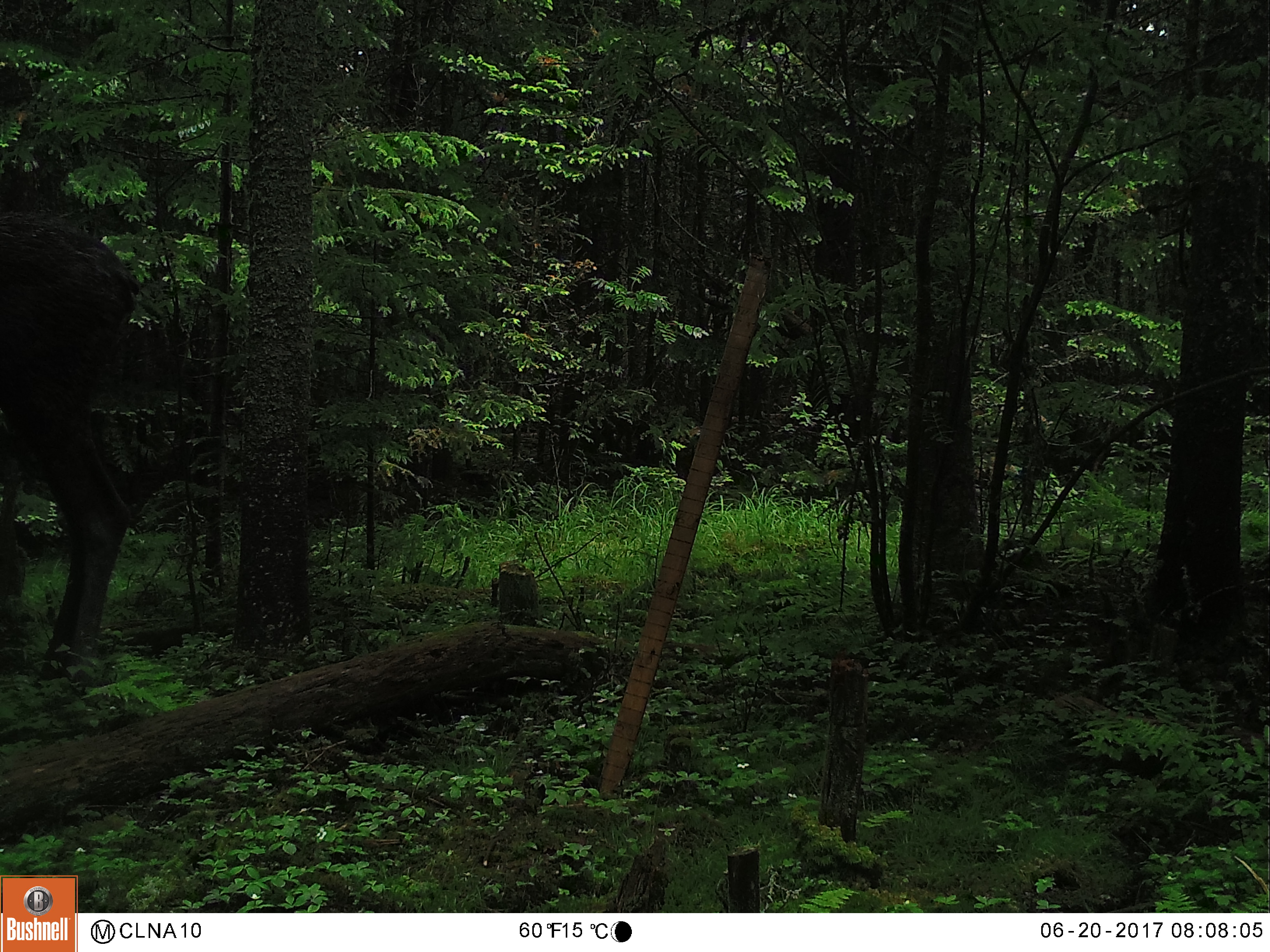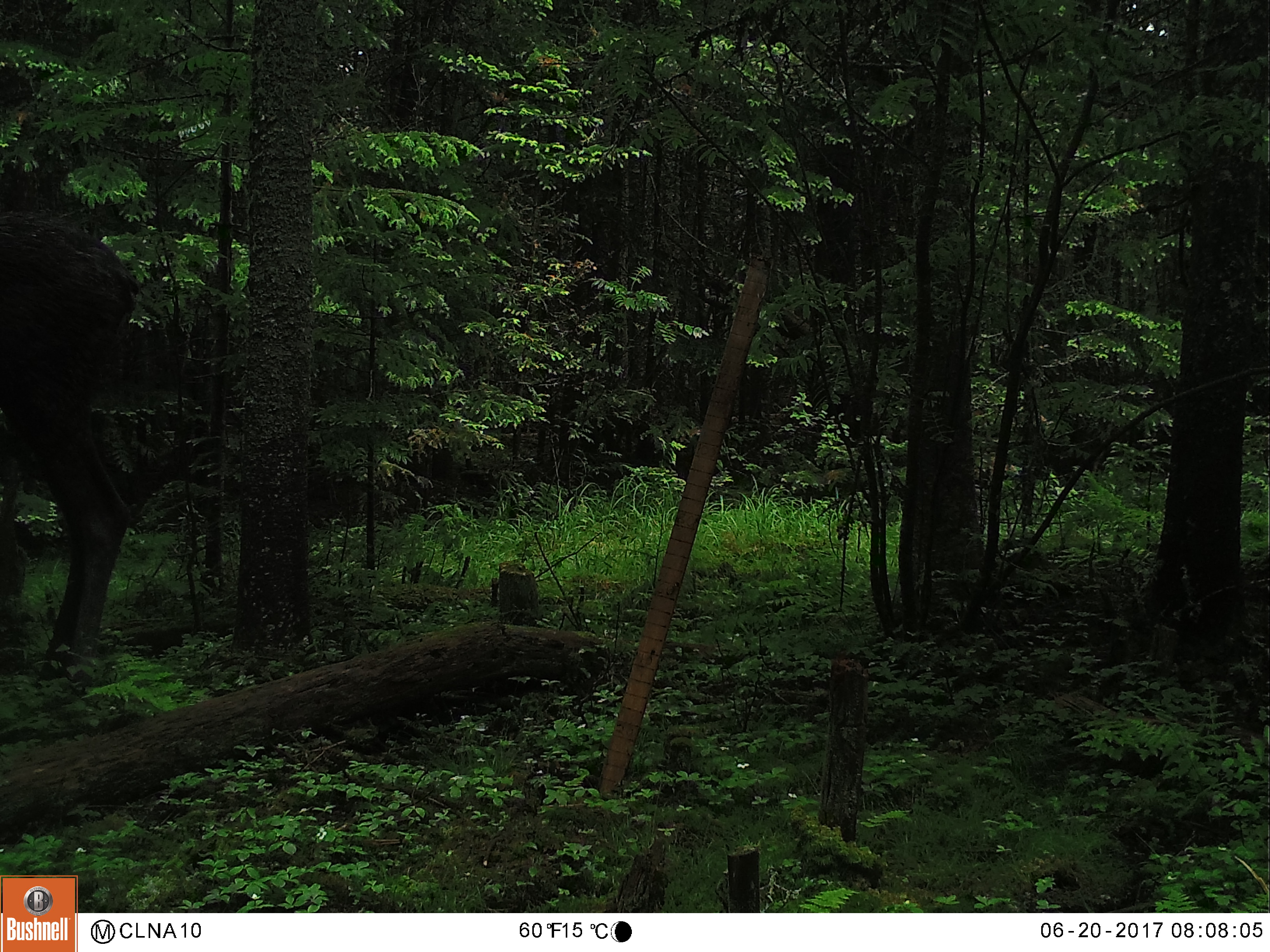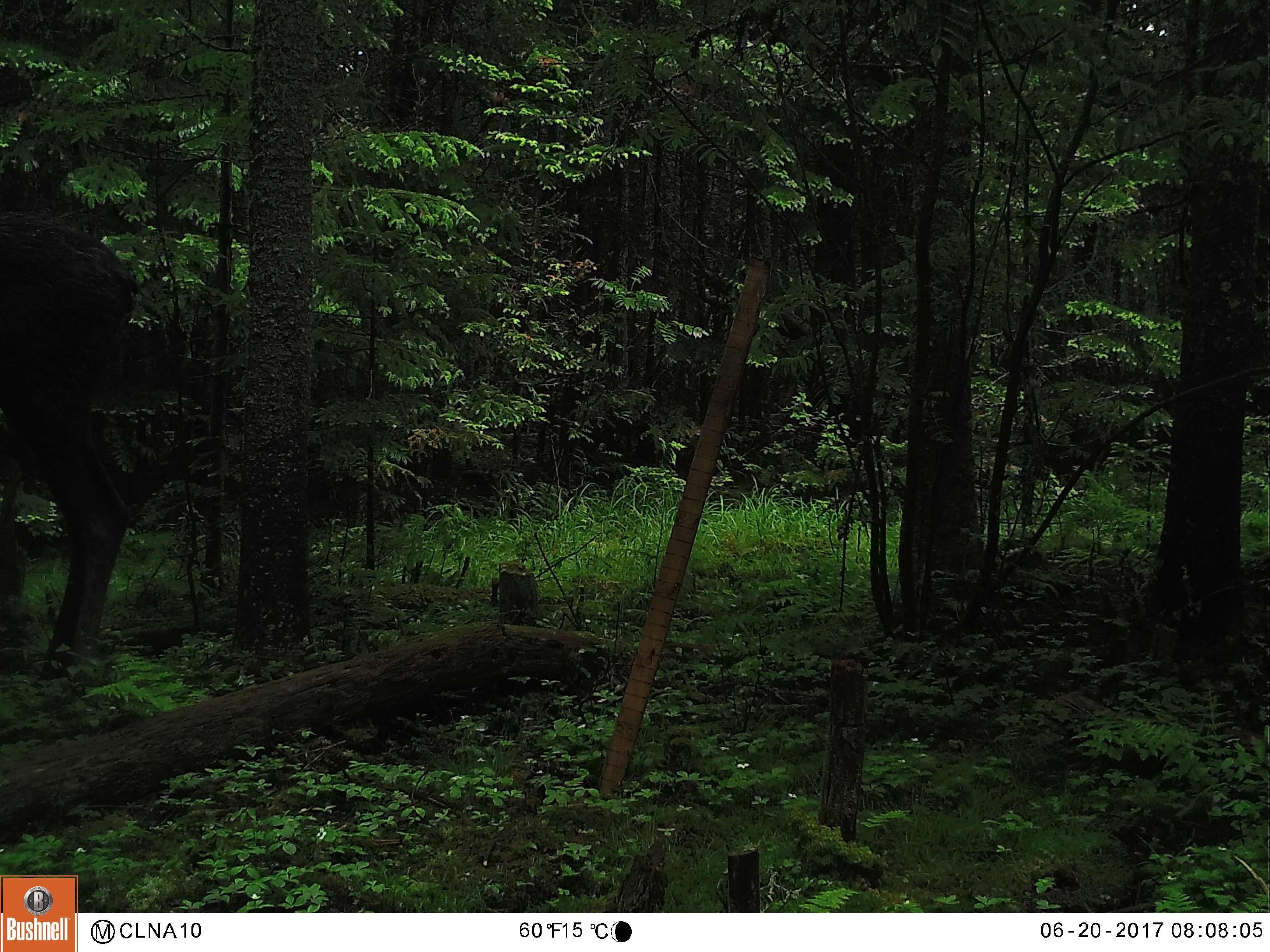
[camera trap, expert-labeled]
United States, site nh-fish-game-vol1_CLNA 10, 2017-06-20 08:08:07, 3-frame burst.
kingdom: Animalia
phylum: Chordata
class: Mammalia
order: Artiodactyla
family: Cervidae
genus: Alces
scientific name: Alces alces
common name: moose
Moose (Alces alces).